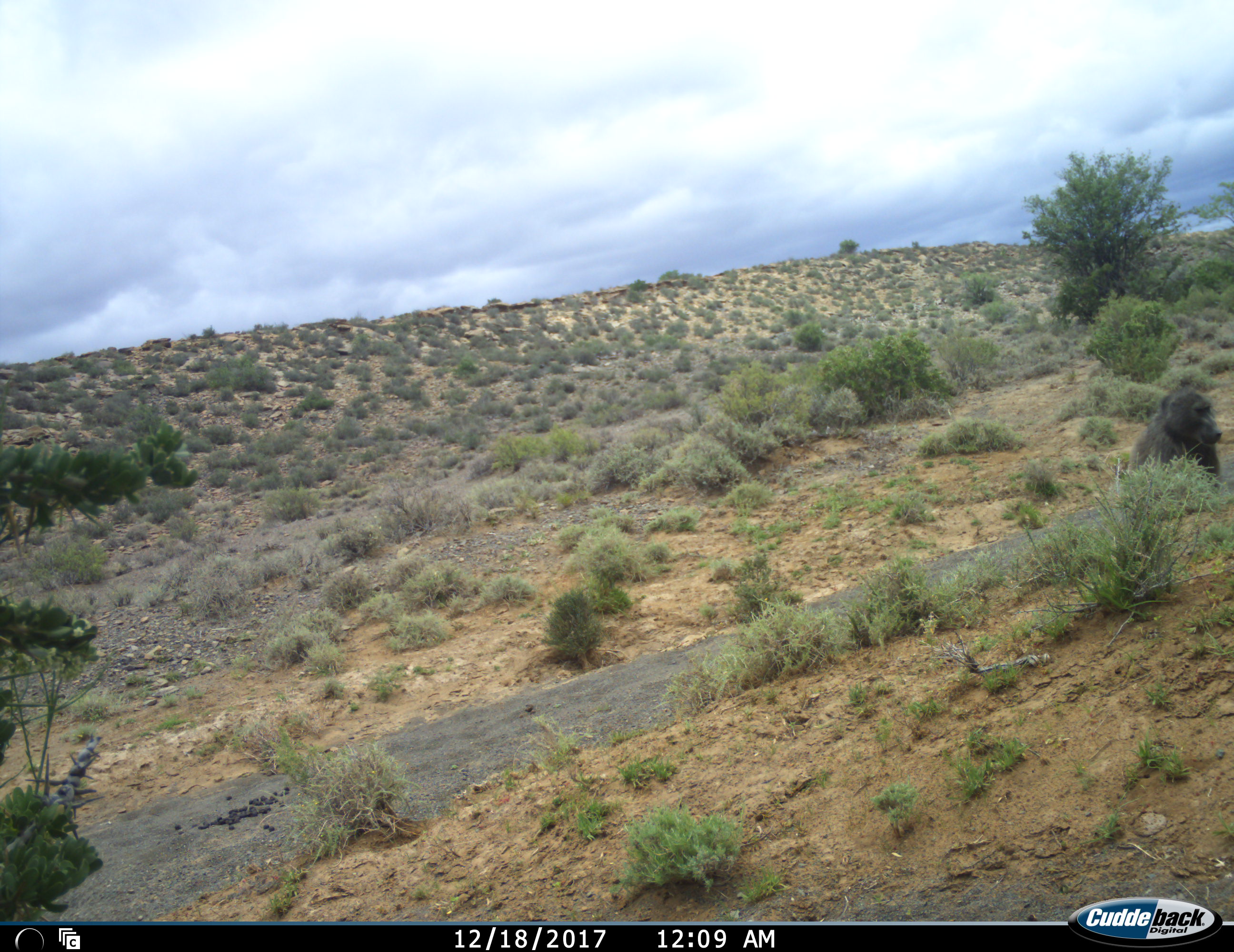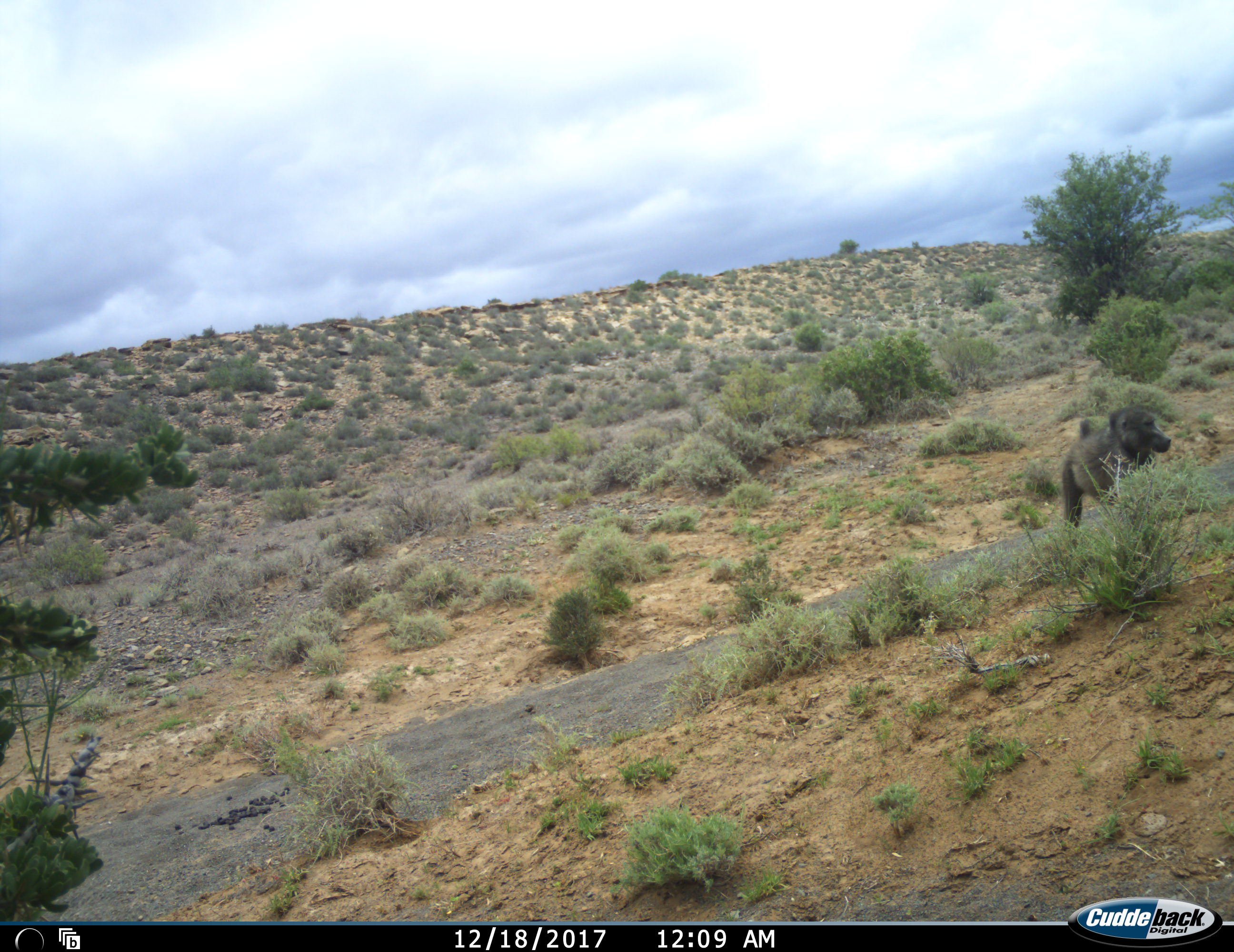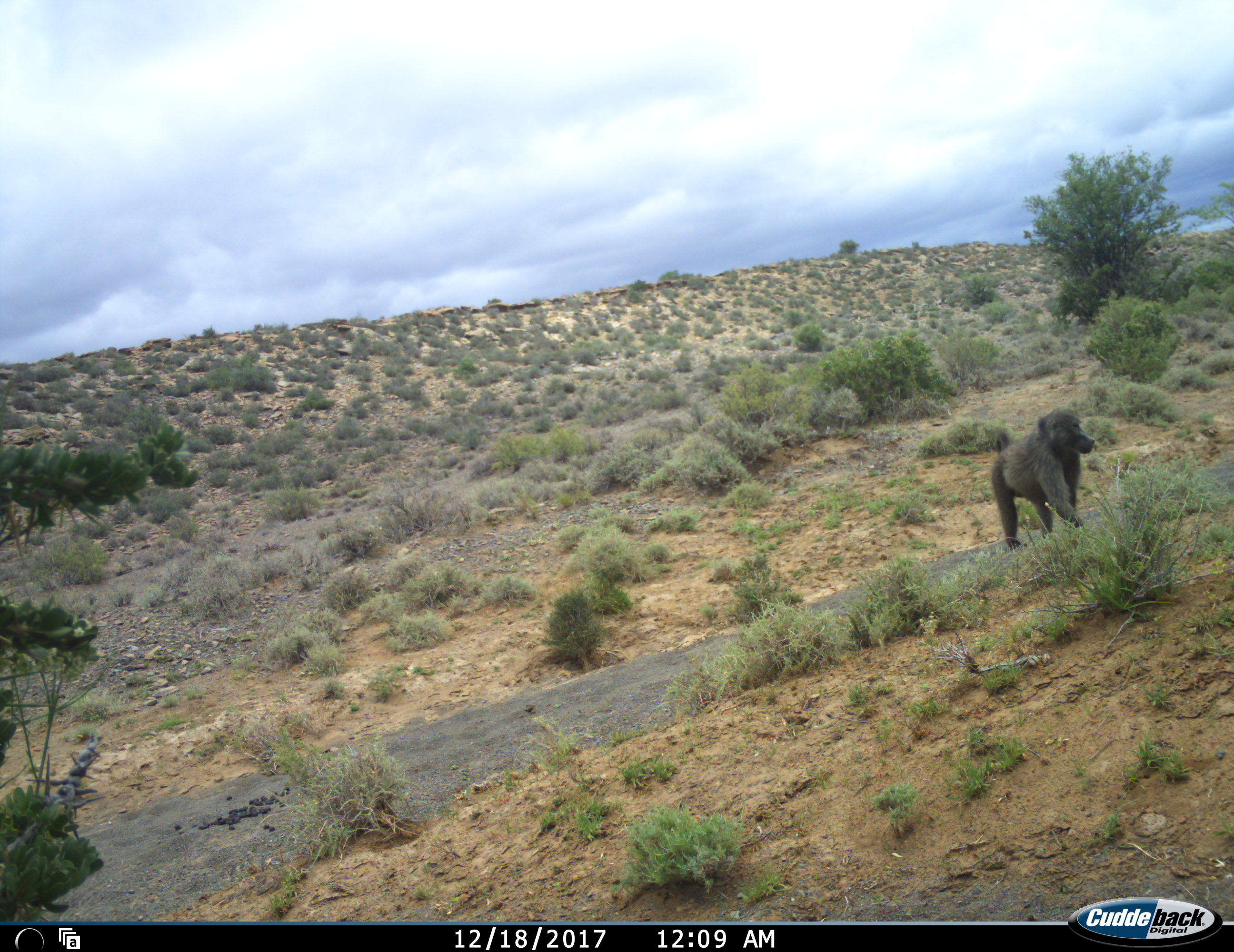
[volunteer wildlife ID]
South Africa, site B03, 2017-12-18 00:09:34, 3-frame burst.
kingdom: Animalia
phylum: Chordata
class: Mammalia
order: Primates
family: Cercopithecidae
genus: Papio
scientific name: Papio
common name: baboon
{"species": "baboon (Papio)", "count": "1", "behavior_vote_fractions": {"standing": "22%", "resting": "0%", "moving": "89%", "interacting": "0%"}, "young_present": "0%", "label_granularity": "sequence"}